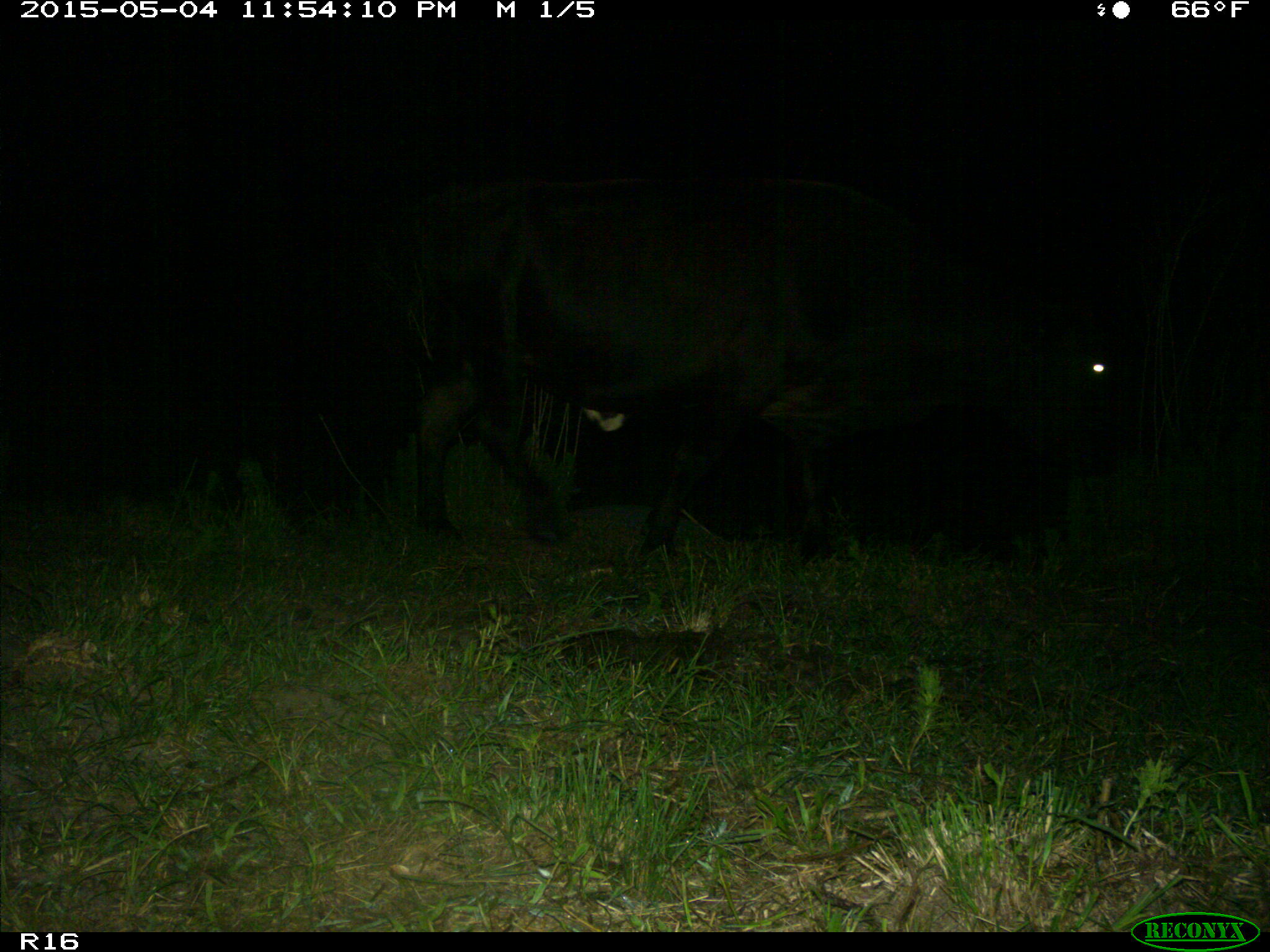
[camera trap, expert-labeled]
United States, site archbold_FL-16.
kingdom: Animalia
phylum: Chordata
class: Mammalia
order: Artiodactyla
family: Bovidae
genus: Bos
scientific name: Bos taurus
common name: domestic cow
Bos taurus (domestic cow).